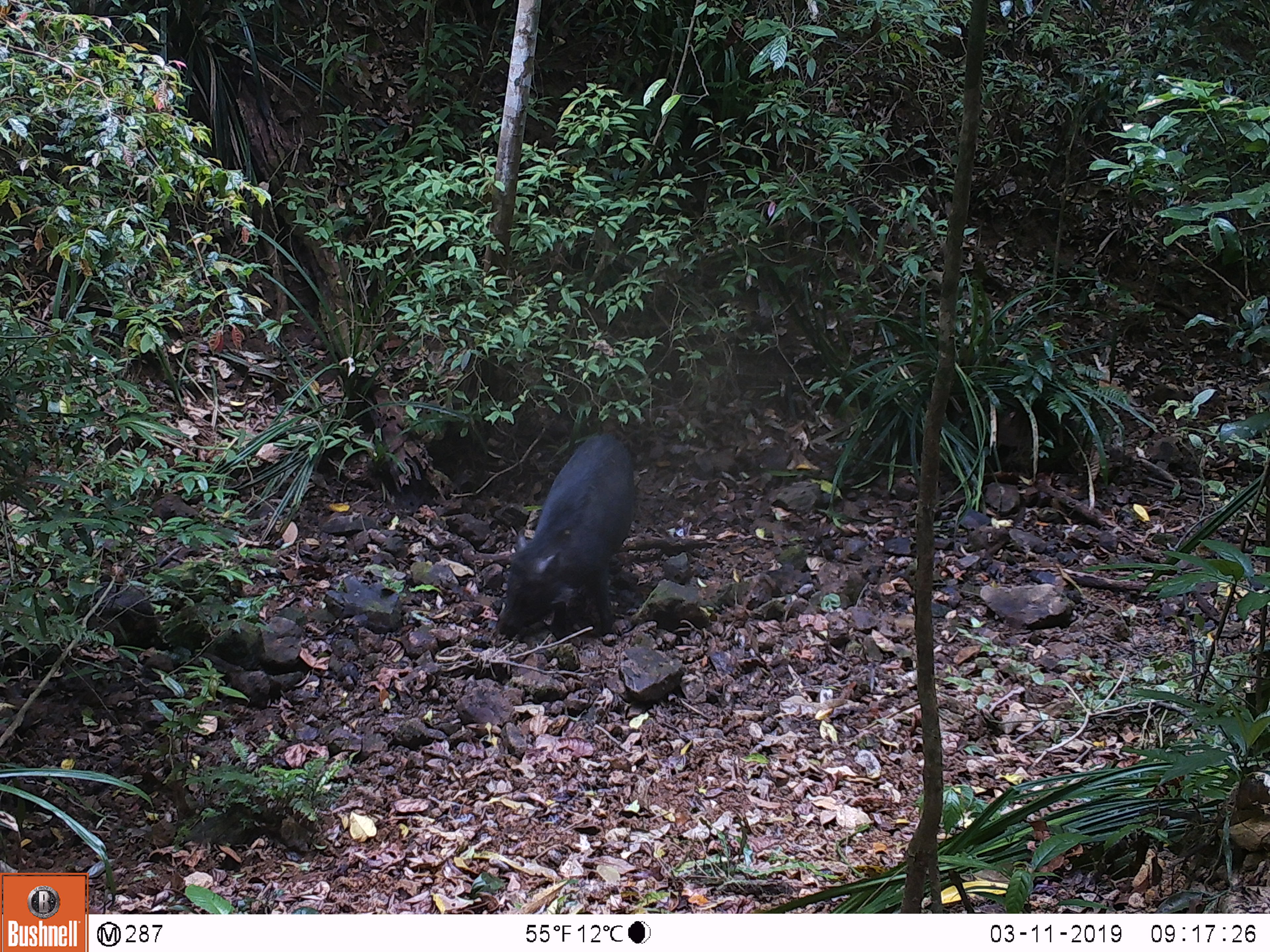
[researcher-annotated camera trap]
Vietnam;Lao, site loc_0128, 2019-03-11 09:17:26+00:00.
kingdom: Animalia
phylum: Chordata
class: Mammalia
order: Artiodactyla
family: Suidae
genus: Sus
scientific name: Sus scrofa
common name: eurasian wild pig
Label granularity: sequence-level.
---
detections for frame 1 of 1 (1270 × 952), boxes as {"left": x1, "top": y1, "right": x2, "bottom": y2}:
eurasian wild pig: {"left": 496, "top": 432, "right": 630, "bottom": 636}